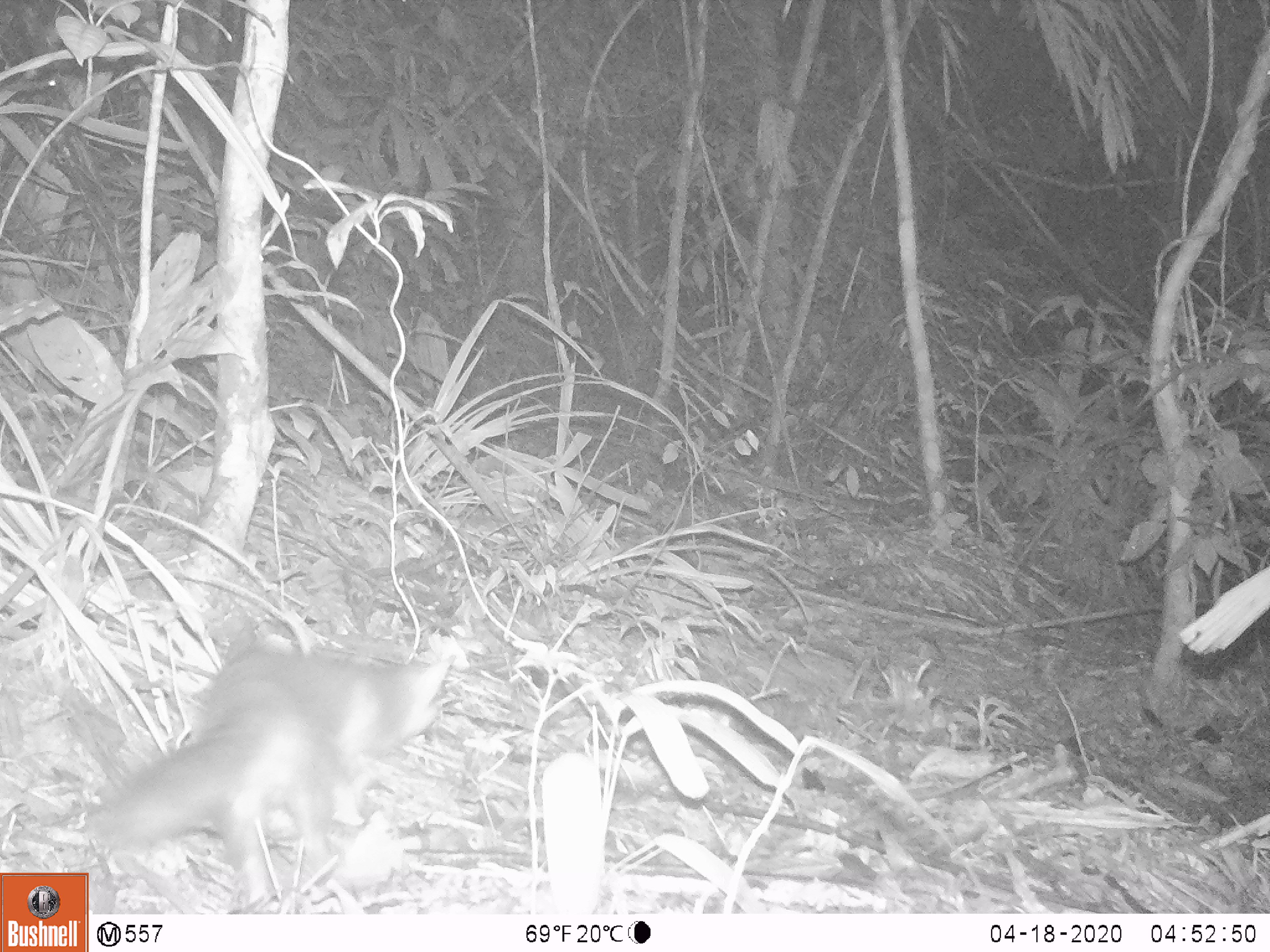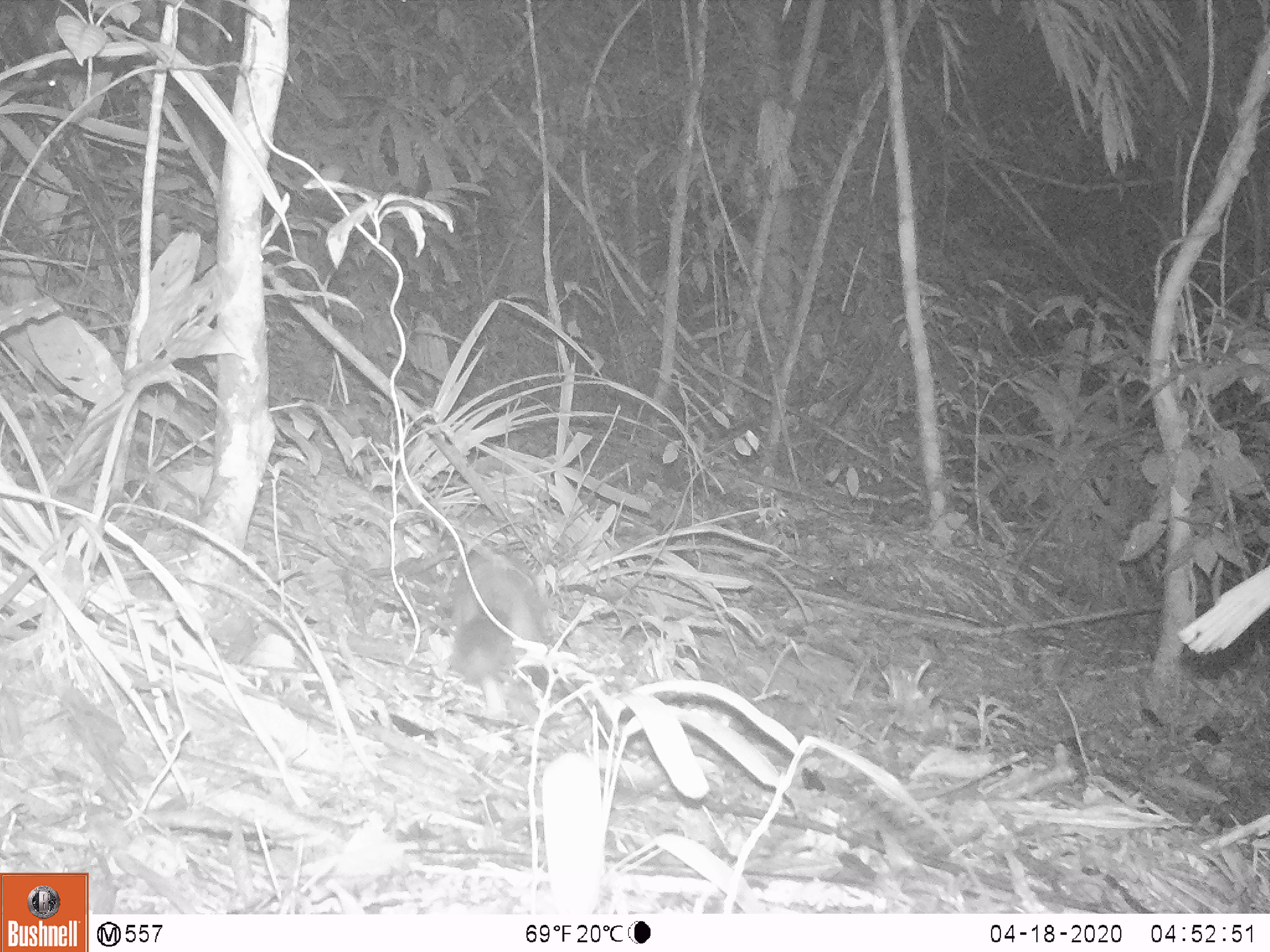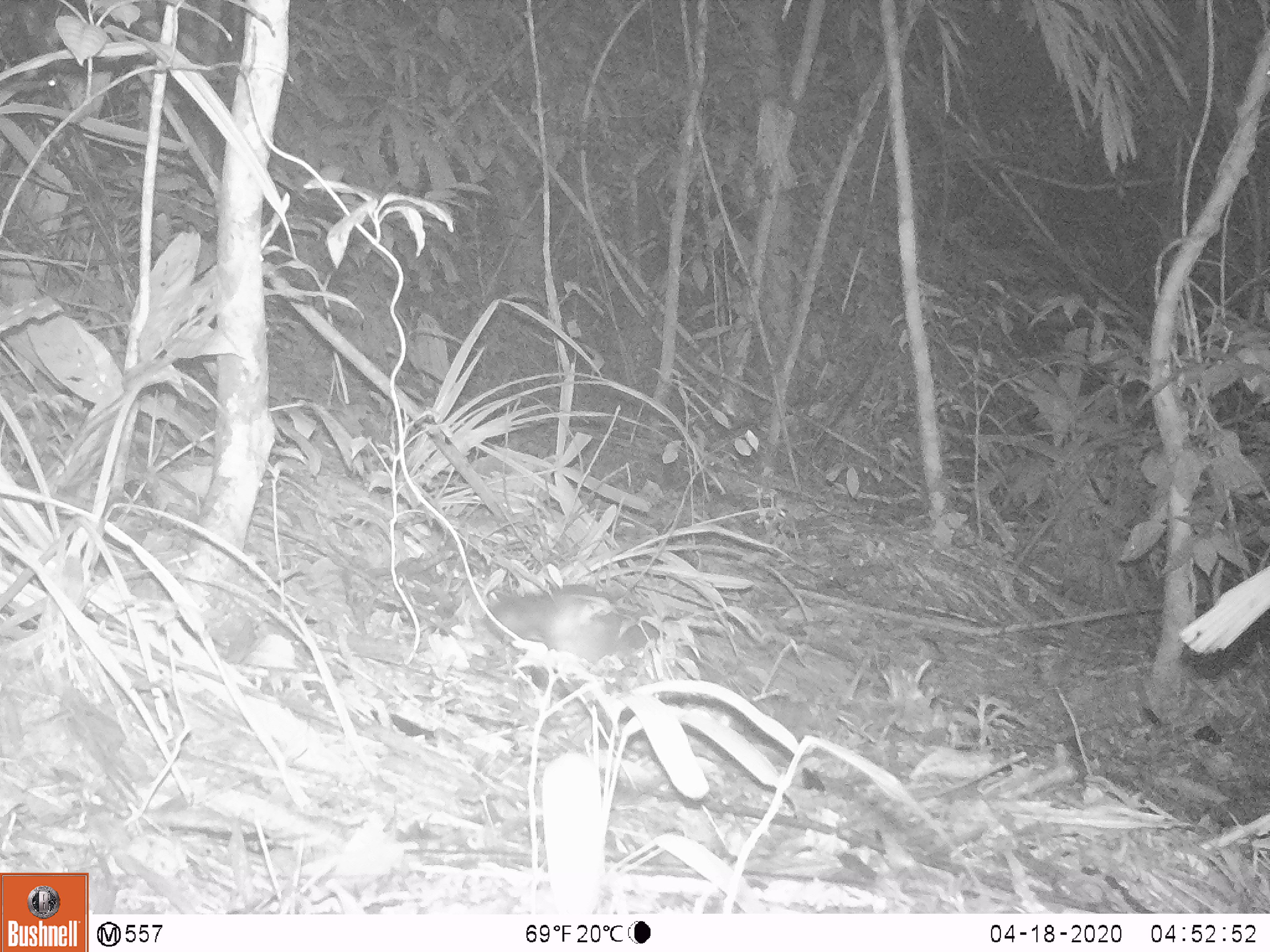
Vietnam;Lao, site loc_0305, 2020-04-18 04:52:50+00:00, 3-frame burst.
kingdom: Animalia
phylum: Chordata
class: Mammalia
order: Carnivora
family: Mustelidae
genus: Melogale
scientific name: Melogale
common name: ferret badger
Ferret badger (Melogale). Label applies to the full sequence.